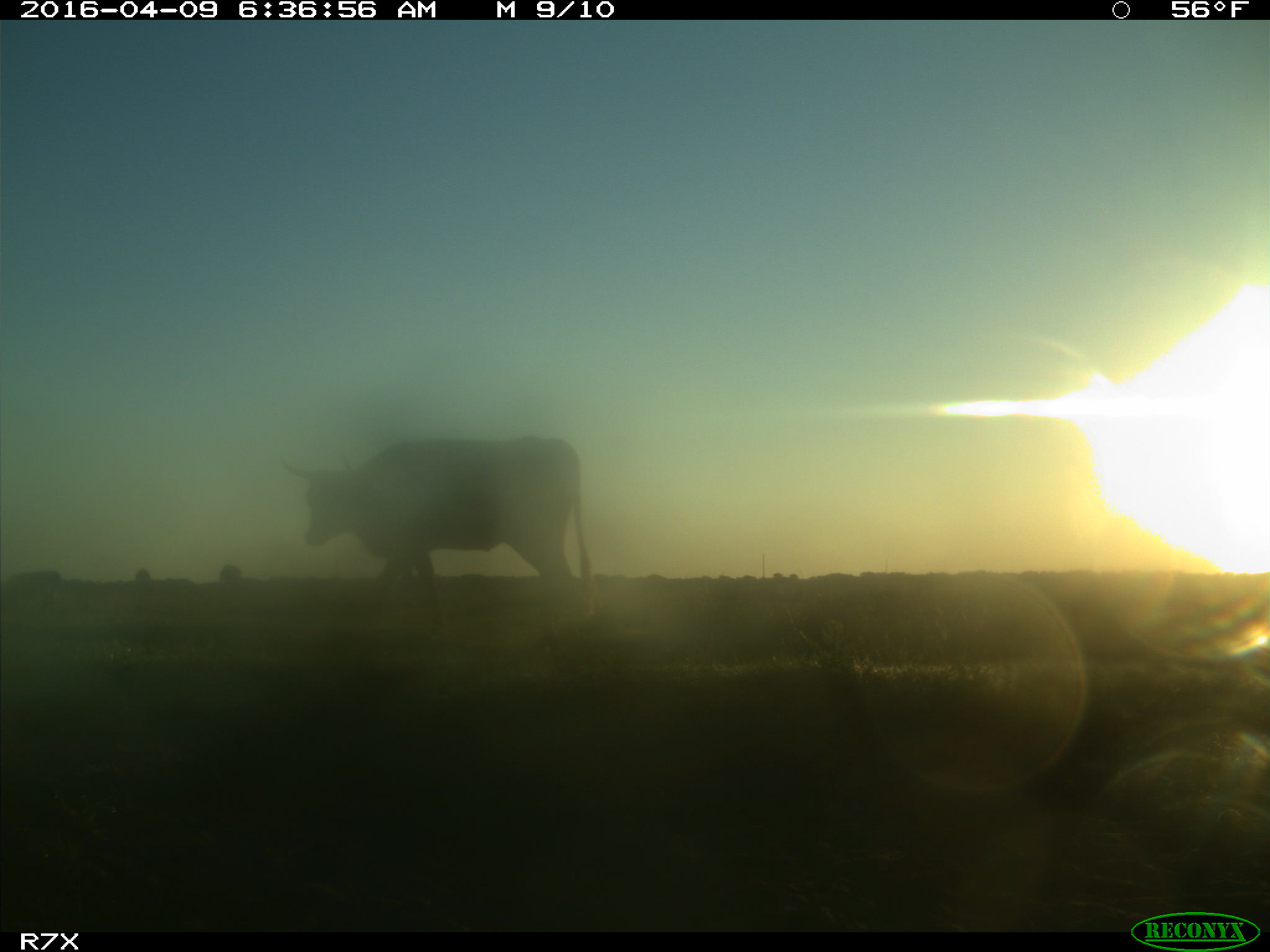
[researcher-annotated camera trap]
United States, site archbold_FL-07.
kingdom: Animalia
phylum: Chordata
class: Mammalia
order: Artiodactyla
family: Bovidae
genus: Bos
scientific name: Bos taurus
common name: domestic cow